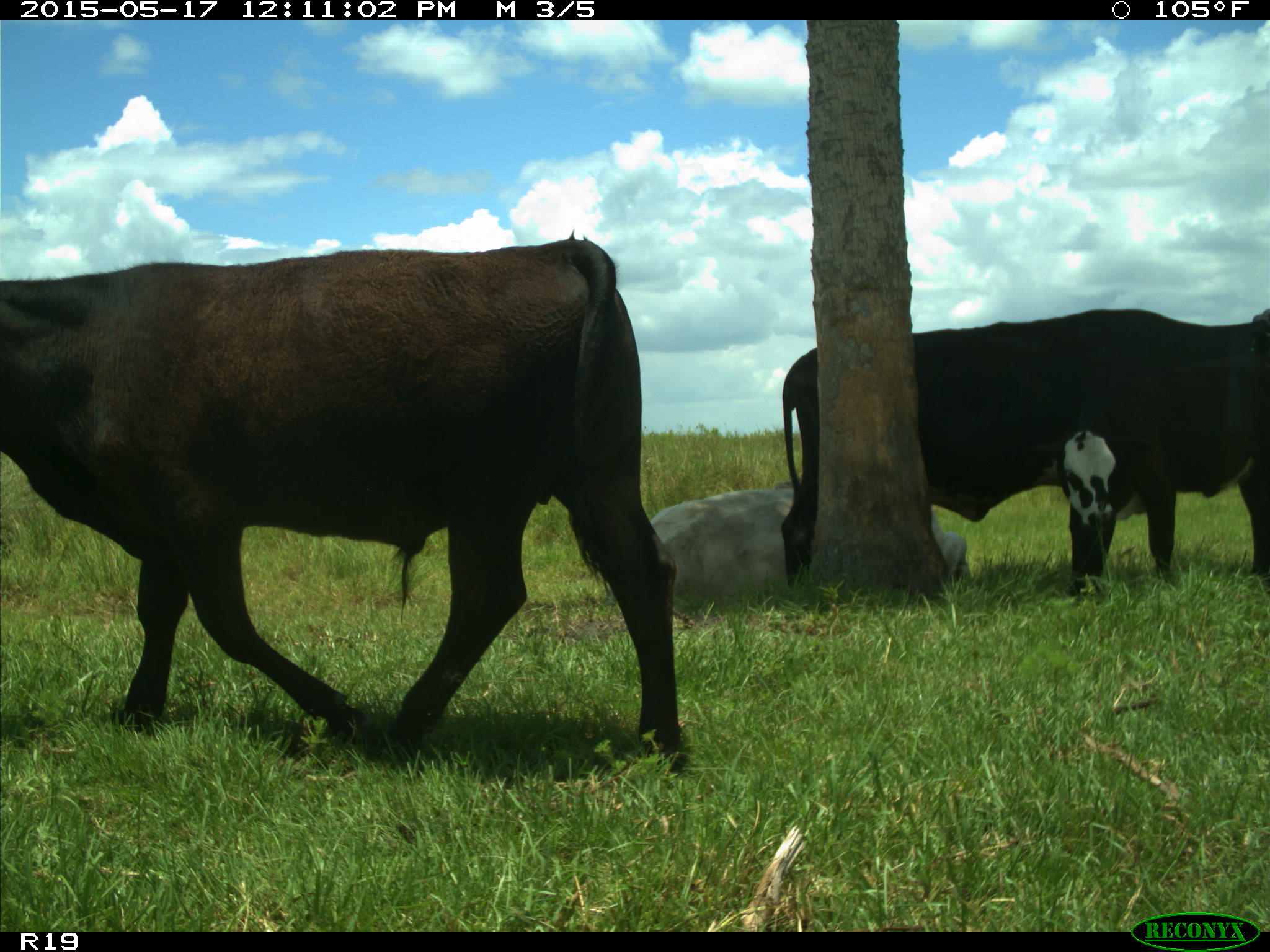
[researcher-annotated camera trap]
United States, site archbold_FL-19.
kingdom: Animalia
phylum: Chordata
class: Mammalia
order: Artiodactyla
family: Bovidae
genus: Bos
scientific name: Bos taurus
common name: domestic cow